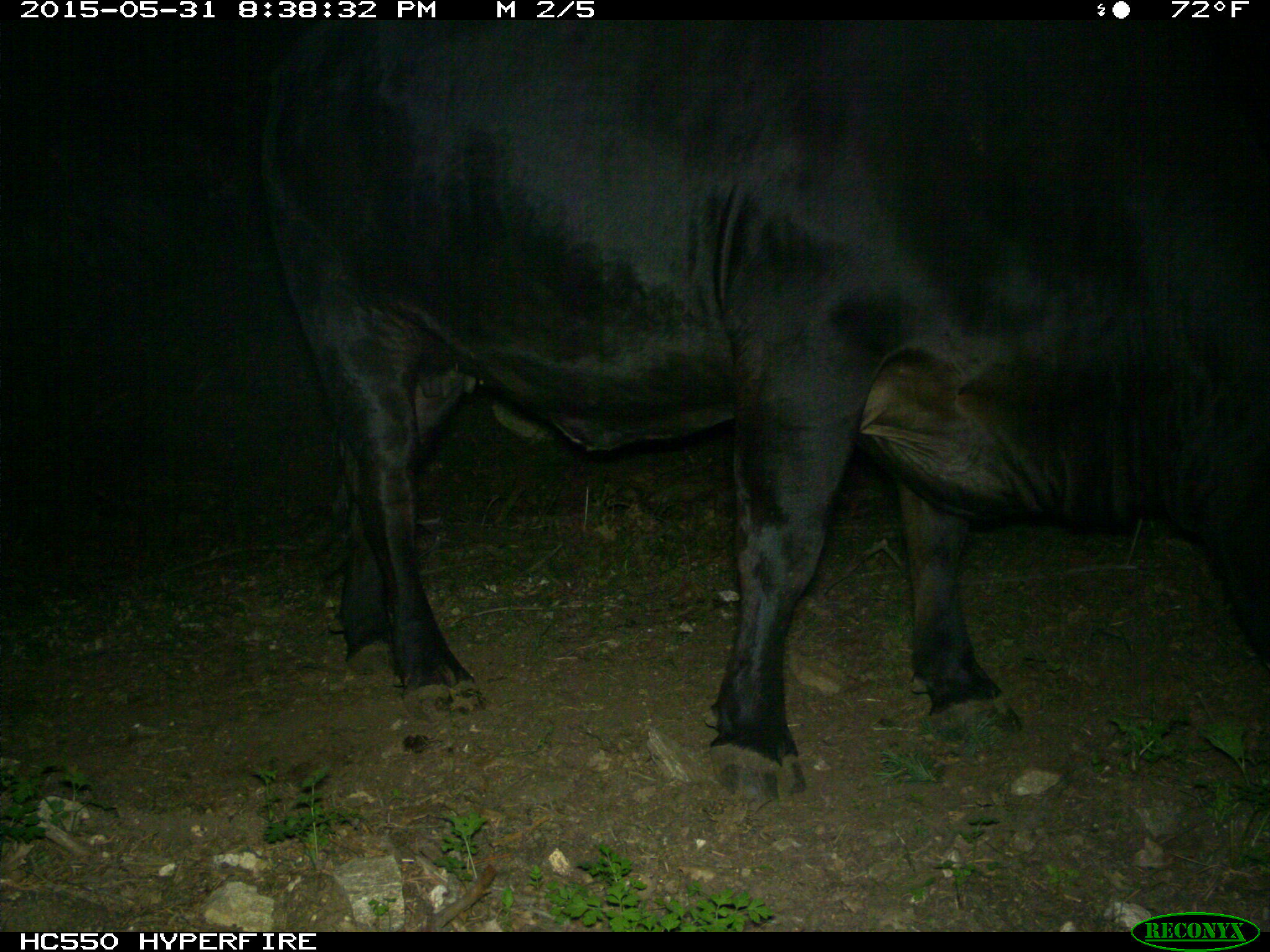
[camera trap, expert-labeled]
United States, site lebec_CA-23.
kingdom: Animalia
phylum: Chordata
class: Mammalia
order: Artiodactyla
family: Bovidae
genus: Bos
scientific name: Bos taurus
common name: domestic cow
Bos taurus (domestic cow).